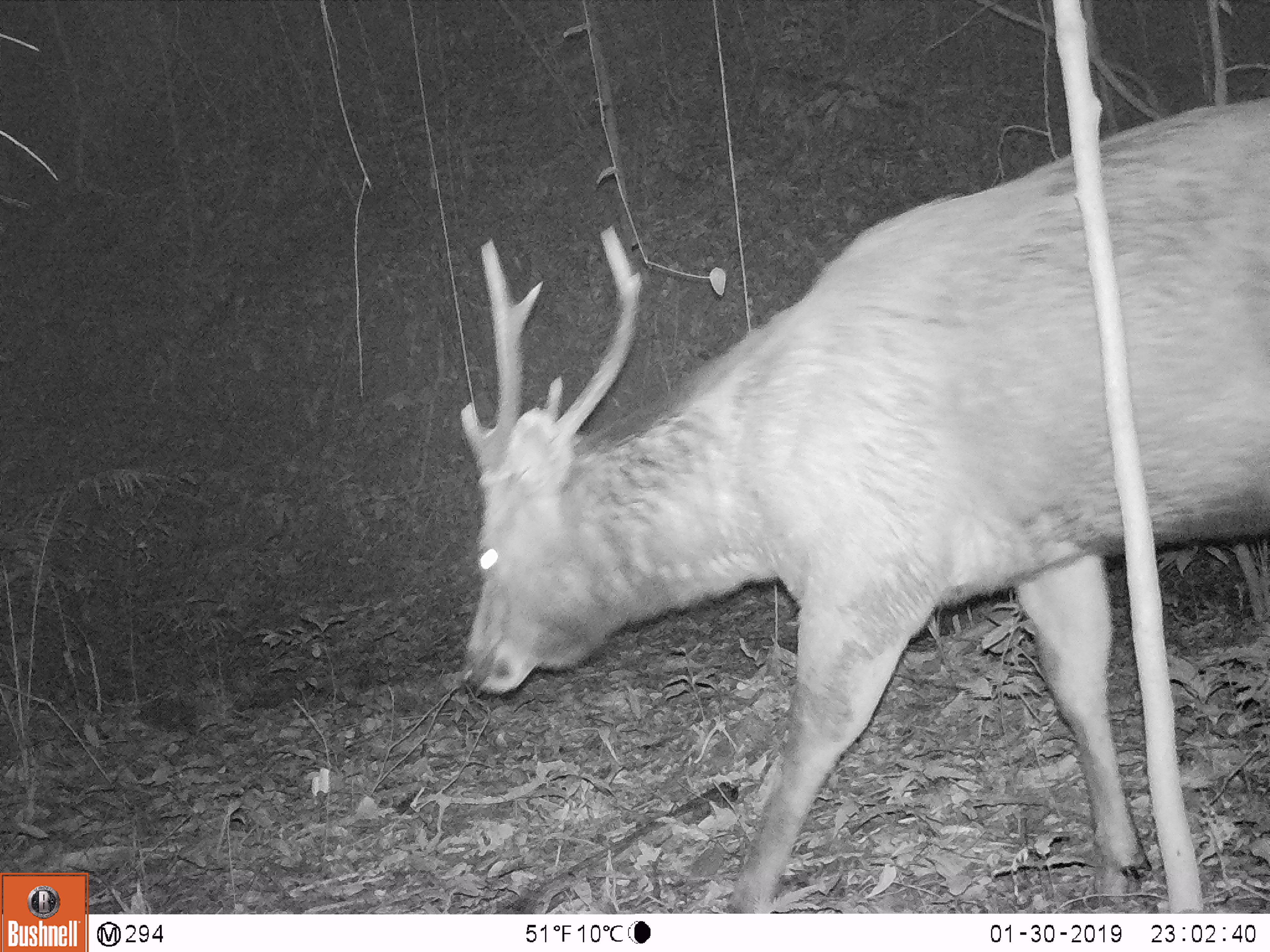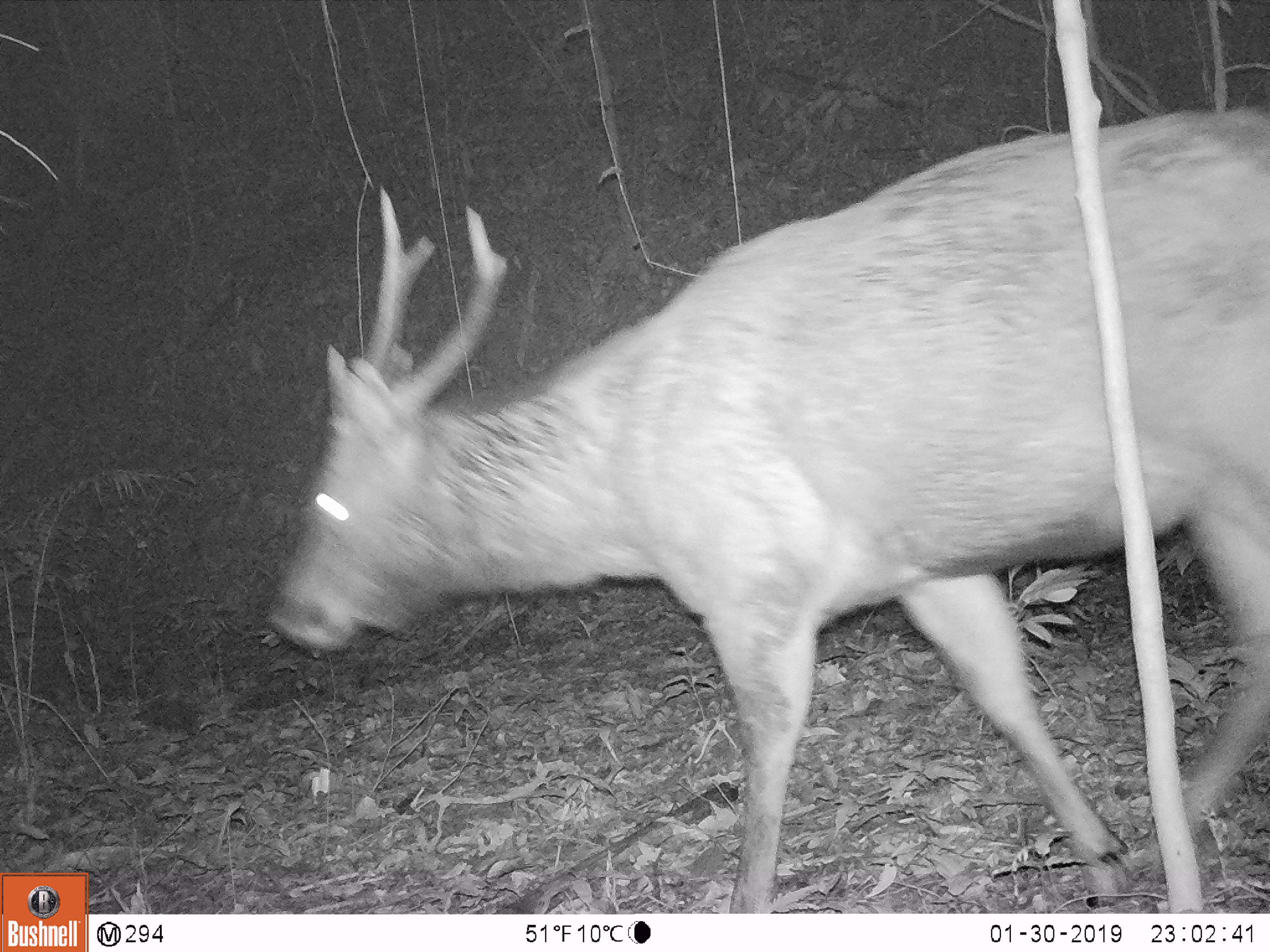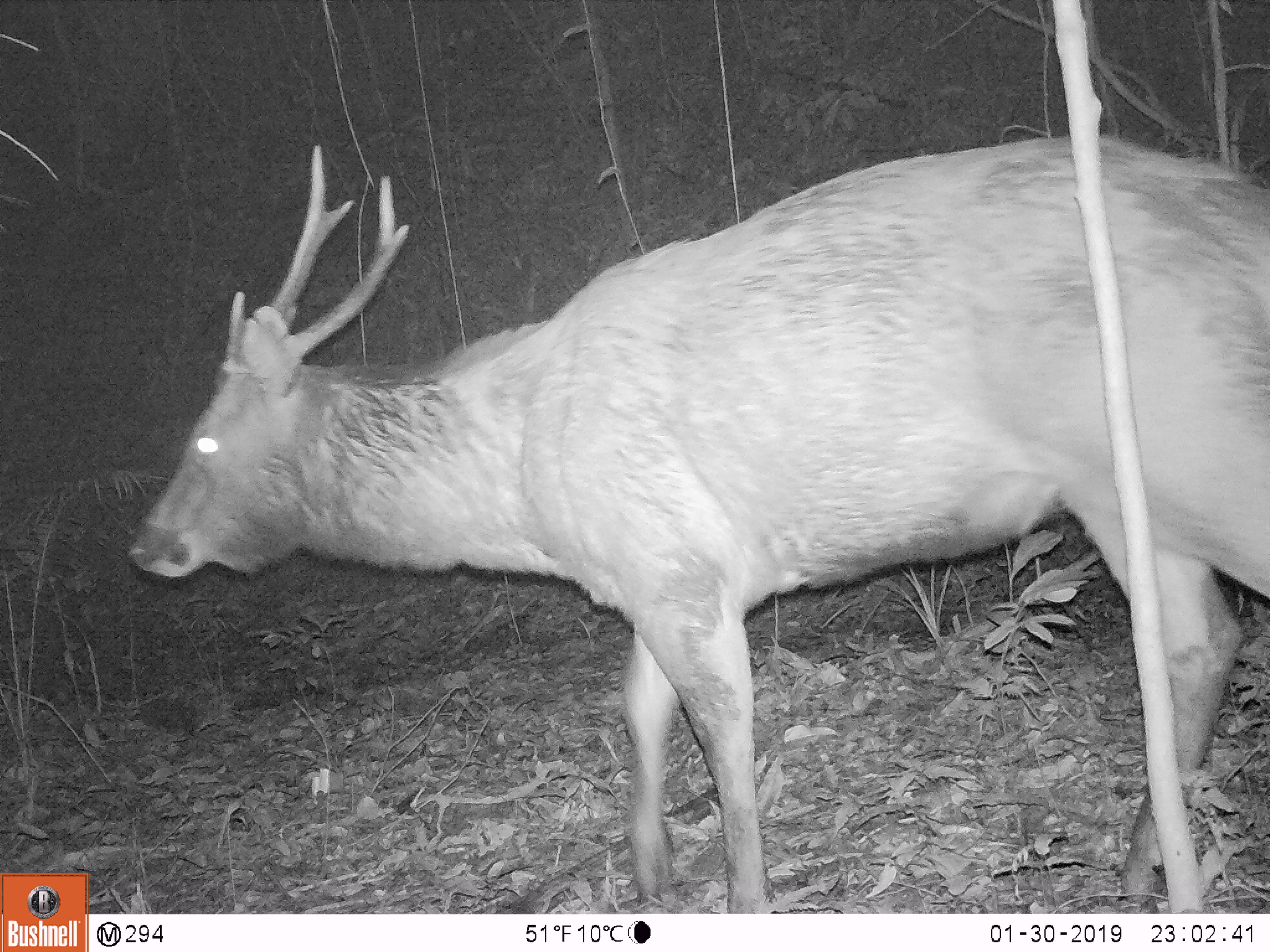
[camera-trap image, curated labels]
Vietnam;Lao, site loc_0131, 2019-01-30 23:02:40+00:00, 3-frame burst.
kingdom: Animalia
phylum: Chordata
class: Mammalia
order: Artiodactyla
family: Cervidae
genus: Rusa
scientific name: Rusa unicolor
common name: sambar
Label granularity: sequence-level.